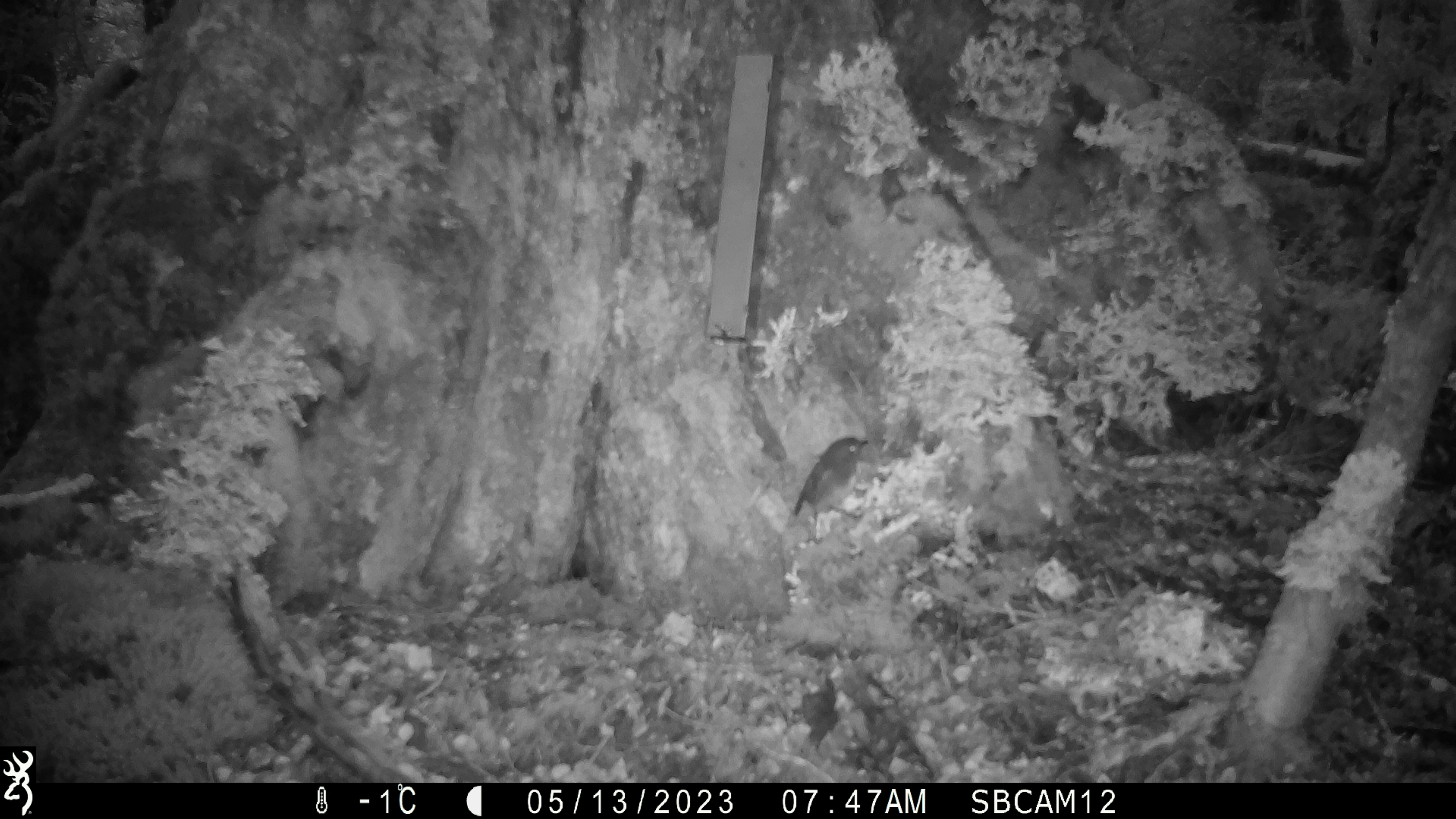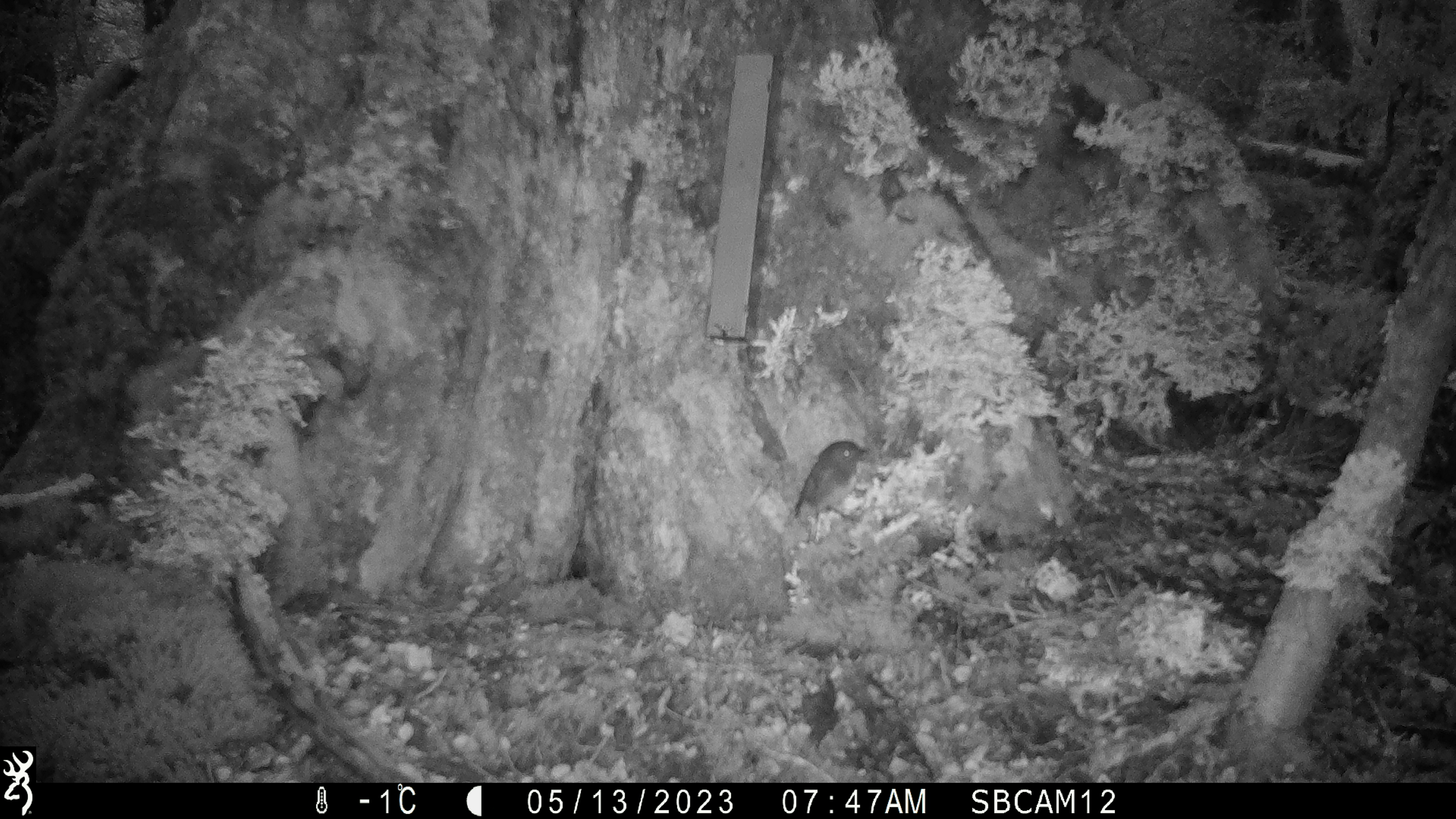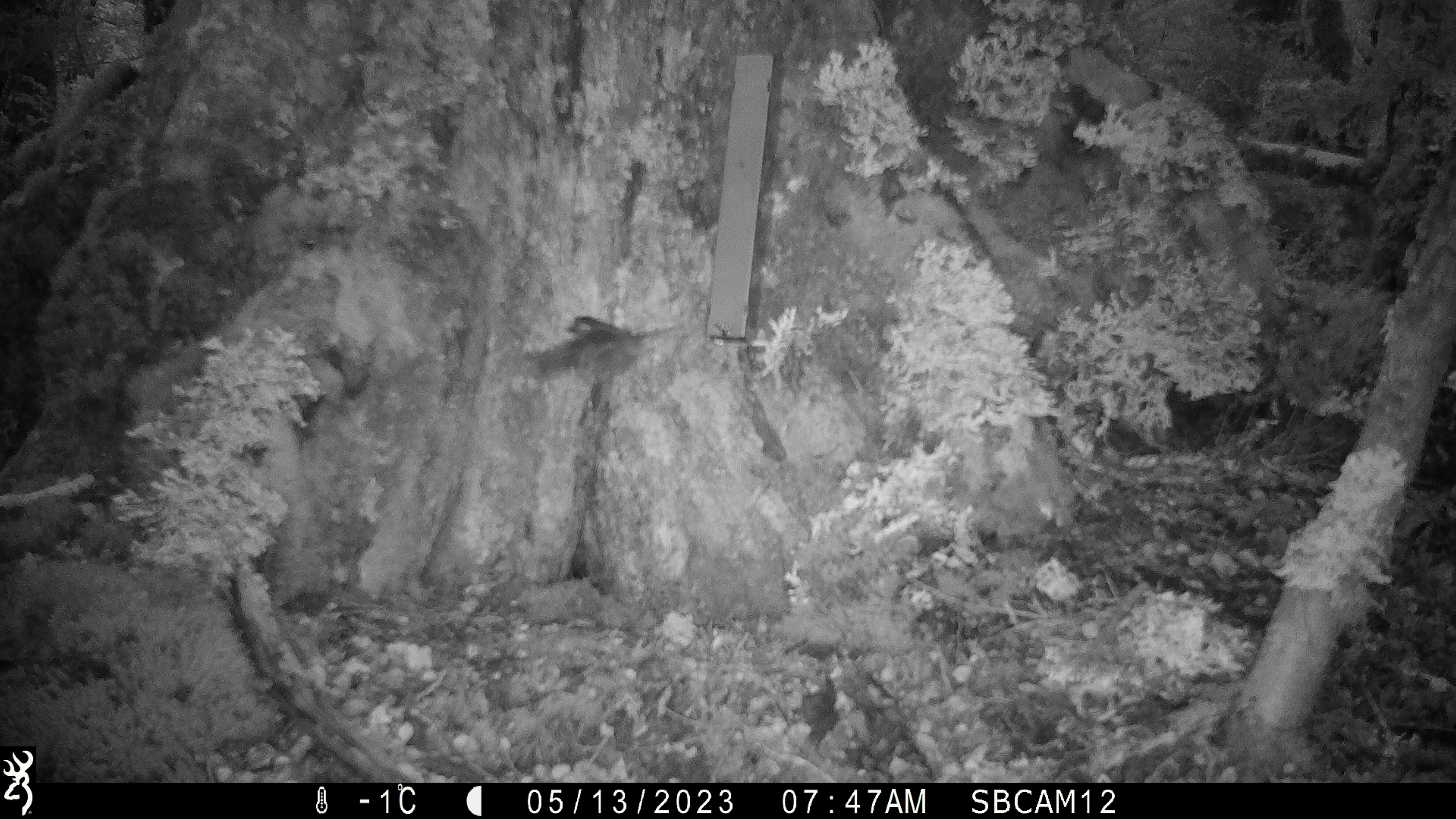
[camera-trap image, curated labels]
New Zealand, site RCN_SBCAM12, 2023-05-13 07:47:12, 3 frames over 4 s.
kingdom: Animalia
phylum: Chordata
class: Aves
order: Passeriformes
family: Petroicidae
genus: Petroica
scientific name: Petroica australis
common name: new zealand robin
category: robin